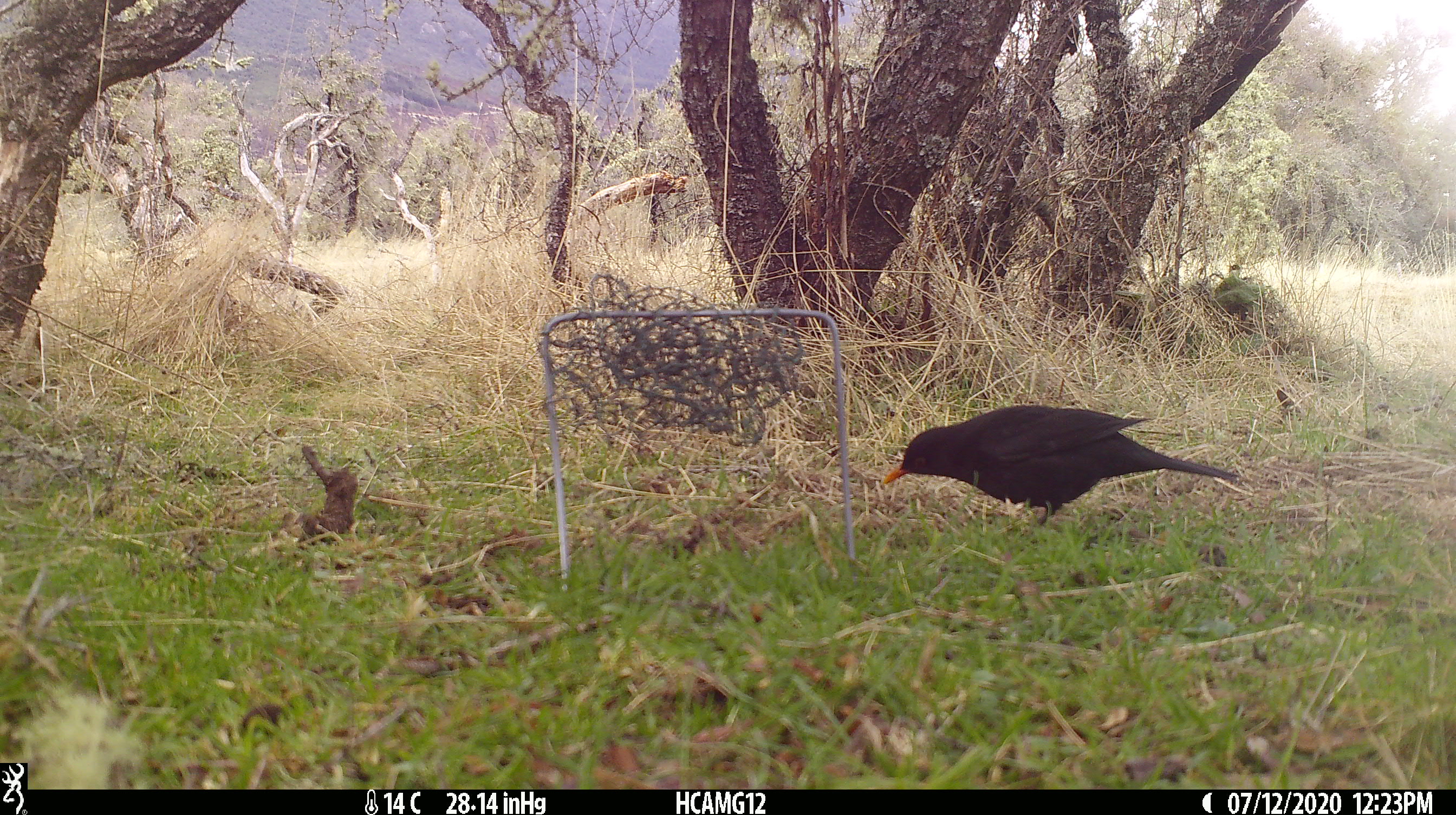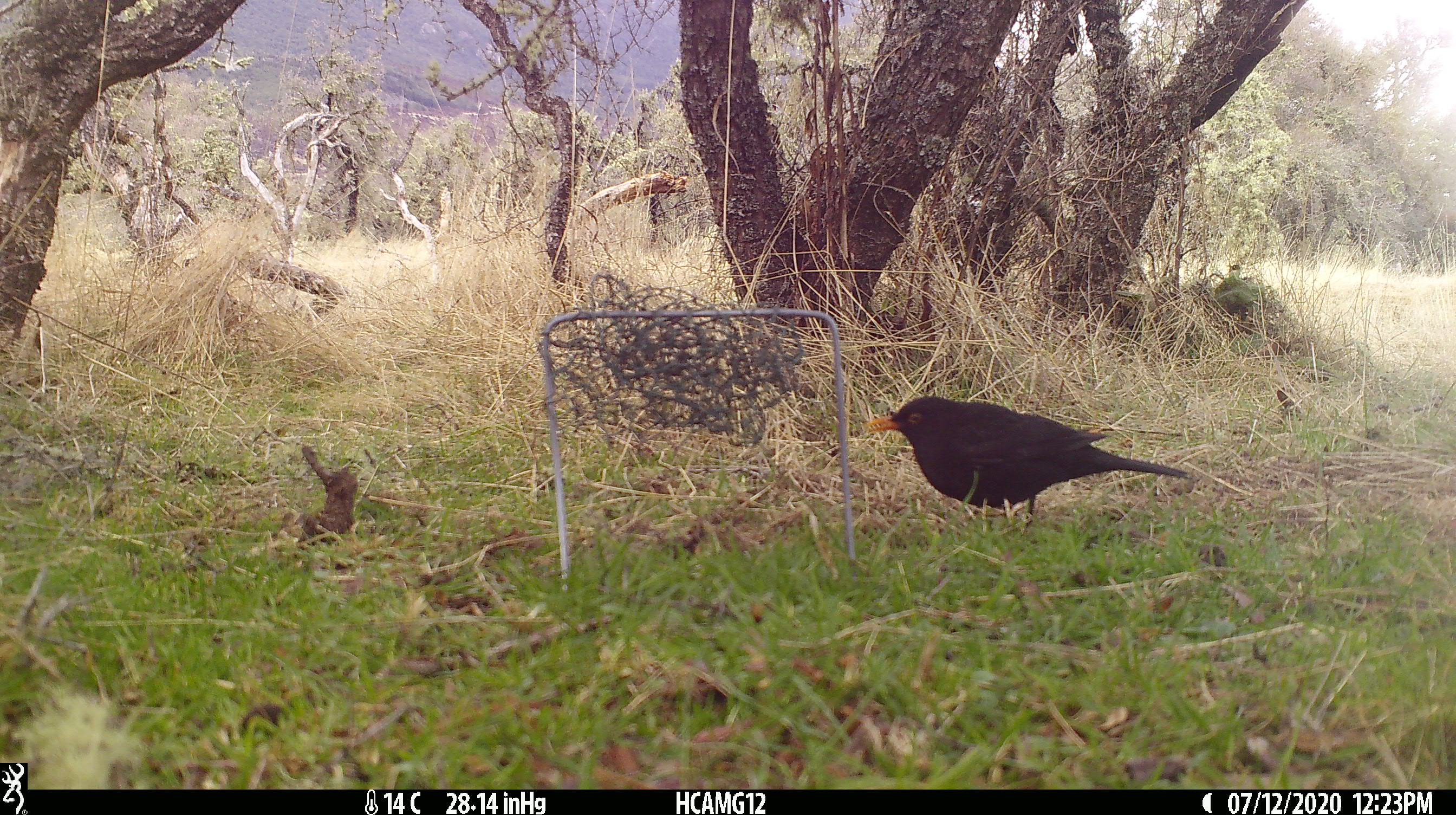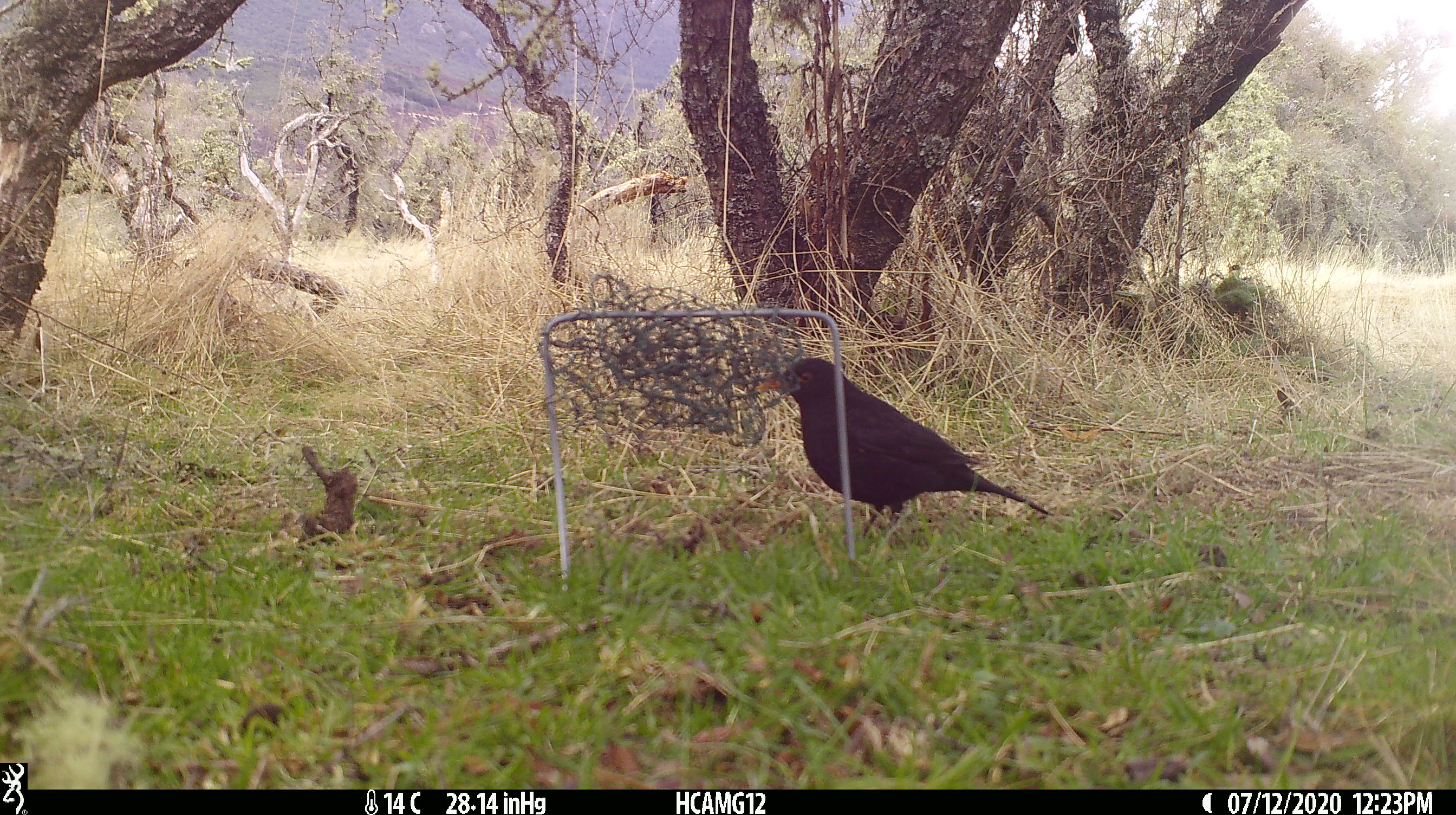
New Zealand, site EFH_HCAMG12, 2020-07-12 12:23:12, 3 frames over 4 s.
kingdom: Animalia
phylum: Chordata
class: Aves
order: Passeriformes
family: Turdidae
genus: Turdus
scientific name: Turdus merula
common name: eurasian blackbird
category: blackbird